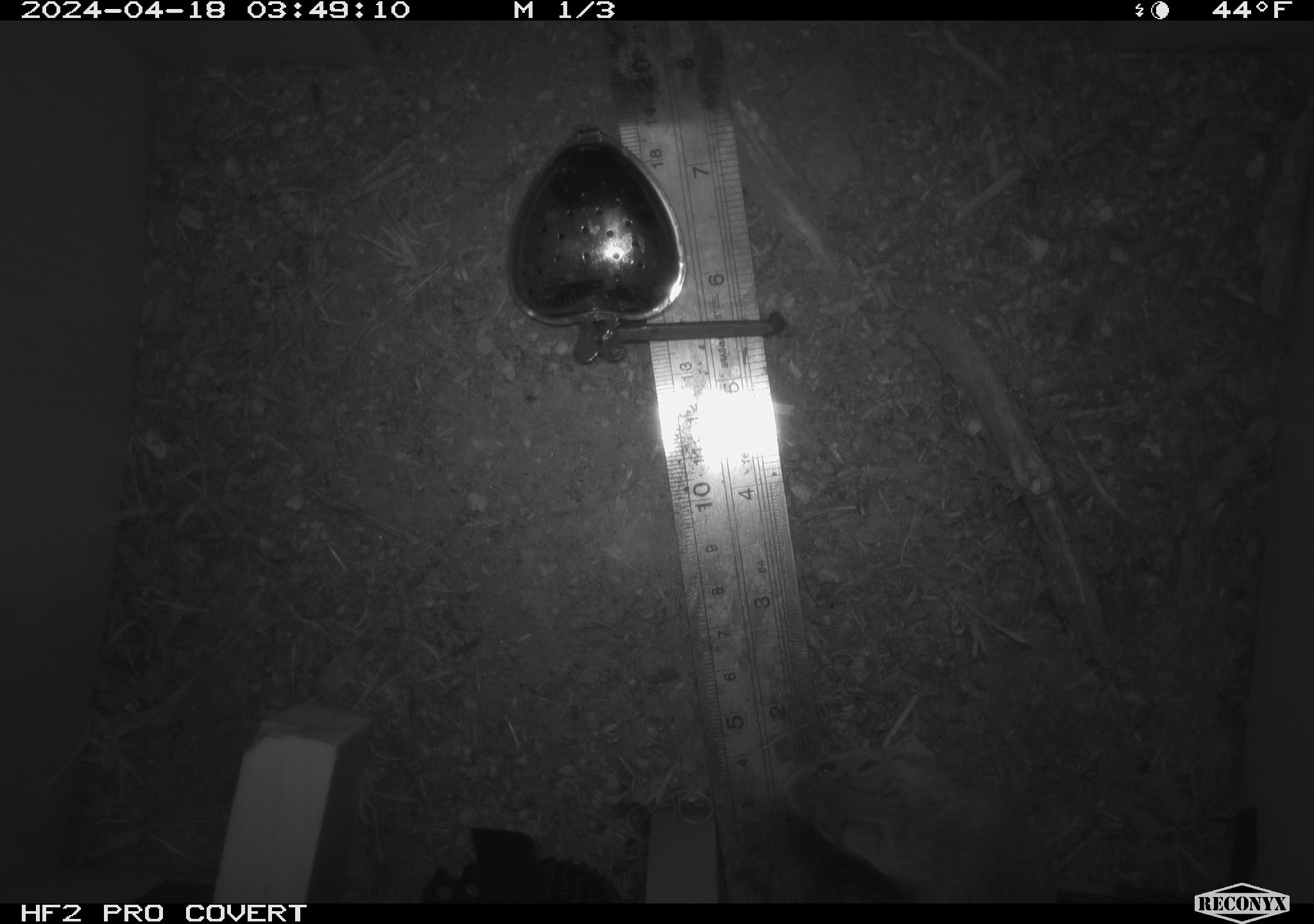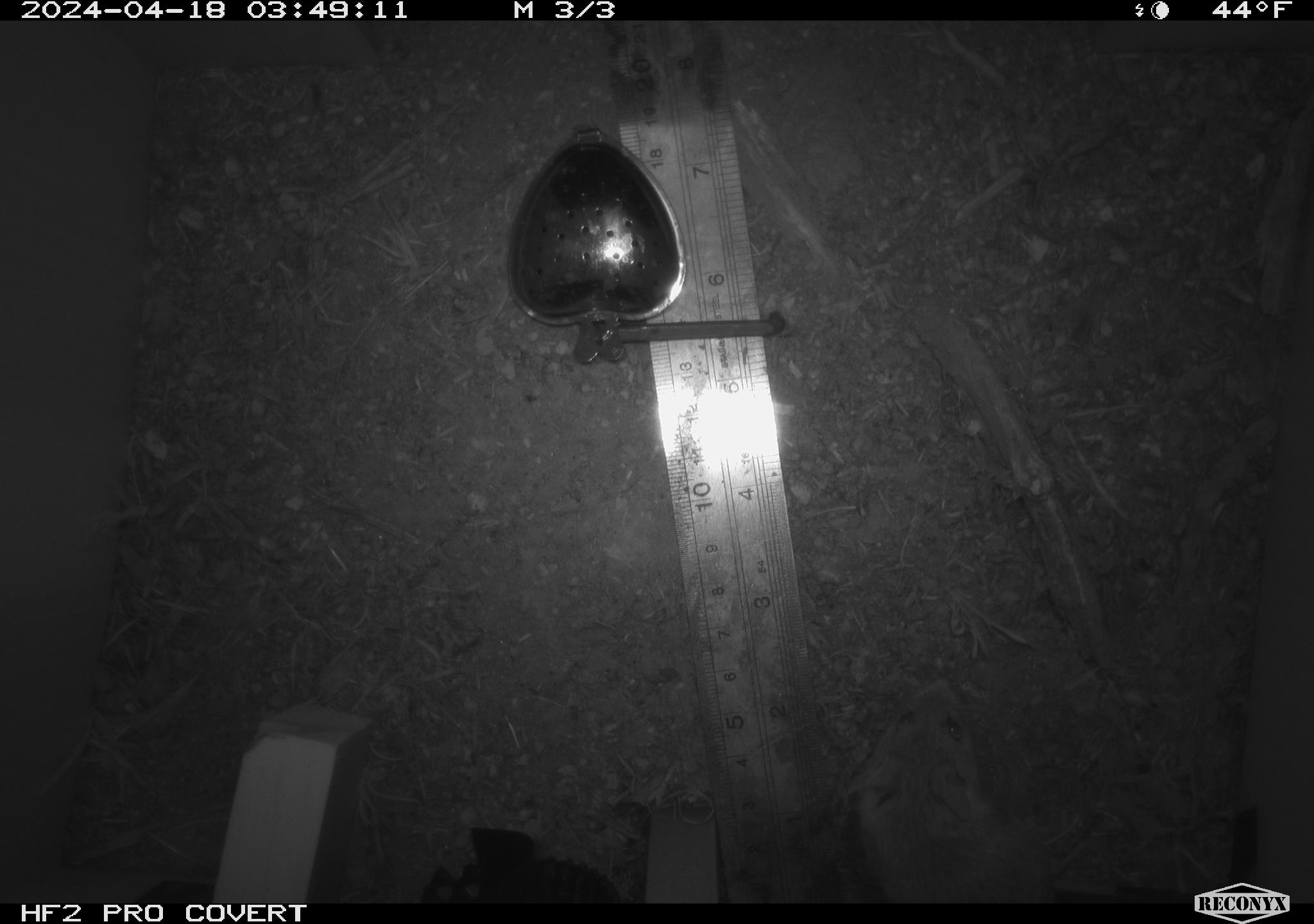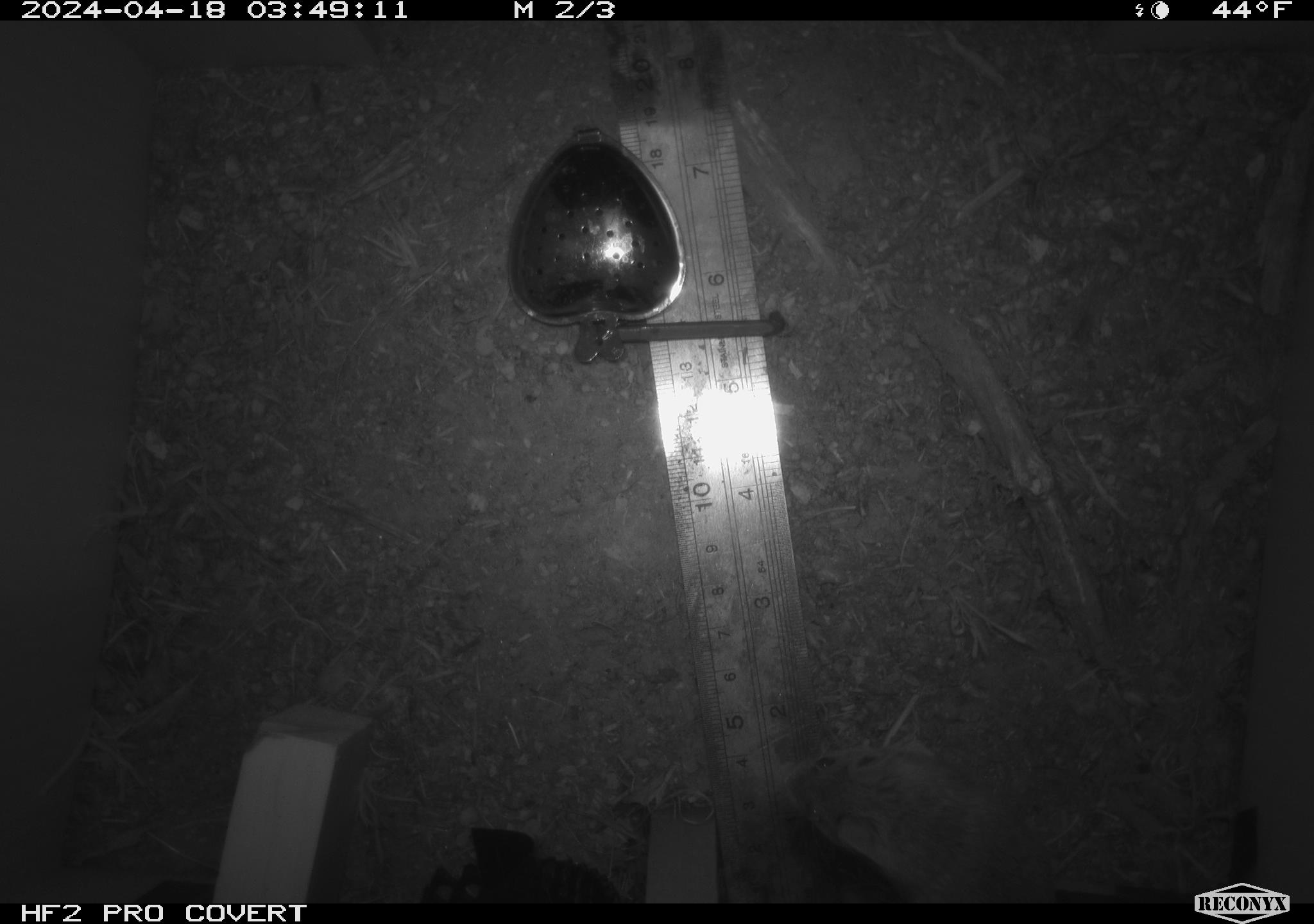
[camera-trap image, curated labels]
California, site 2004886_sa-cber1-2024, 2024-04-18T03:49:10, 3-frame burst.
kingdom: Animalia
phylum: Chordata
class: Mammalia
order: Rodentia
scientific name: Rodentia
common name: mouse species